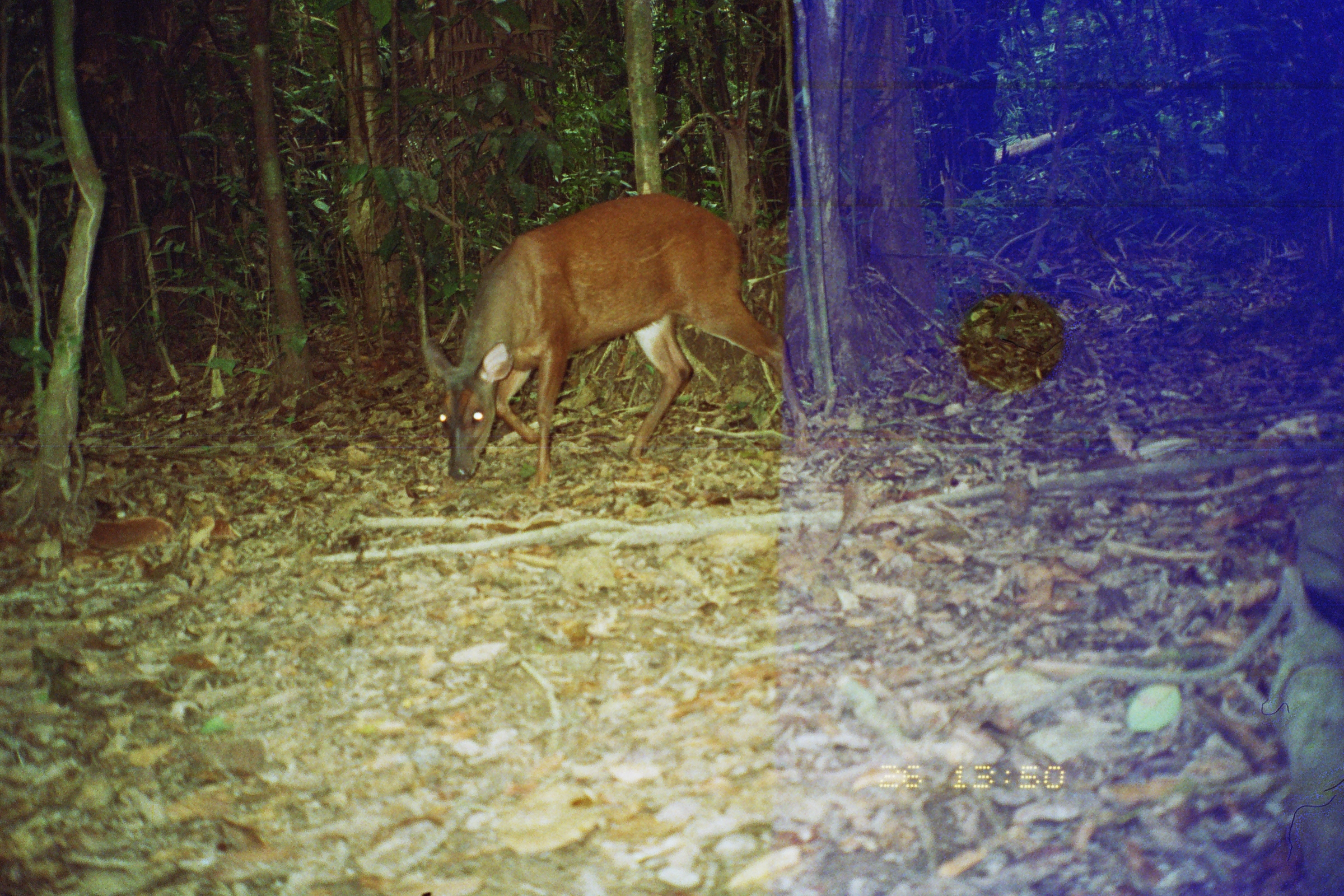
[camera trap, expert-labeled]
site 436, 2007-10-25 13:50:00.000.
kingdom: Animalia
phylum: Chordata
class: Mammalia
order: Artiodactyla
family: Cervidae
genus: Mazama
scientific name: Mazama americana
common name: red brocket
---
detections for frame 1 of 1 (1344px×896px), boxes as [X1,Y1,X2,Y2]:
mazama americana: [424,191,807,500]